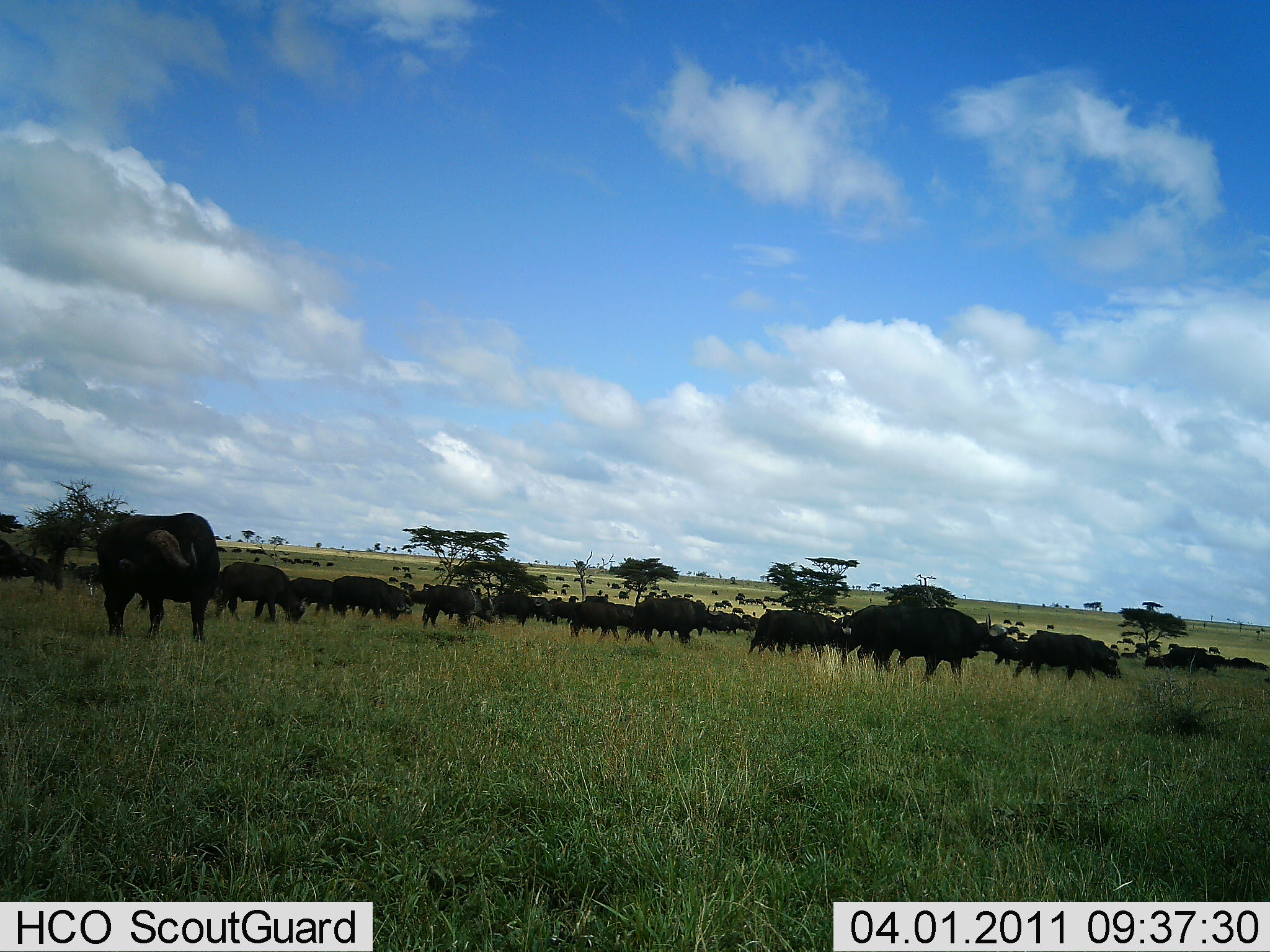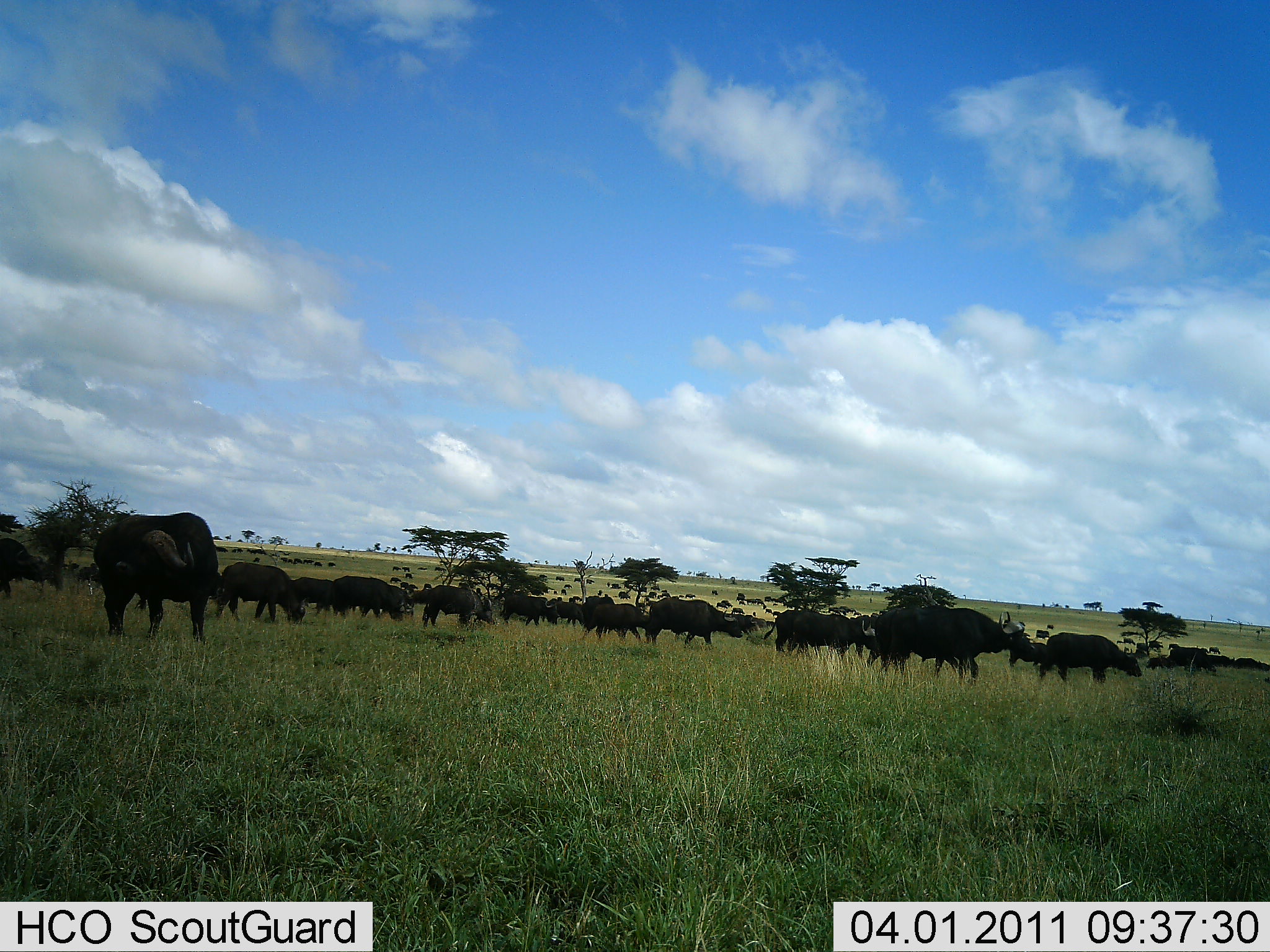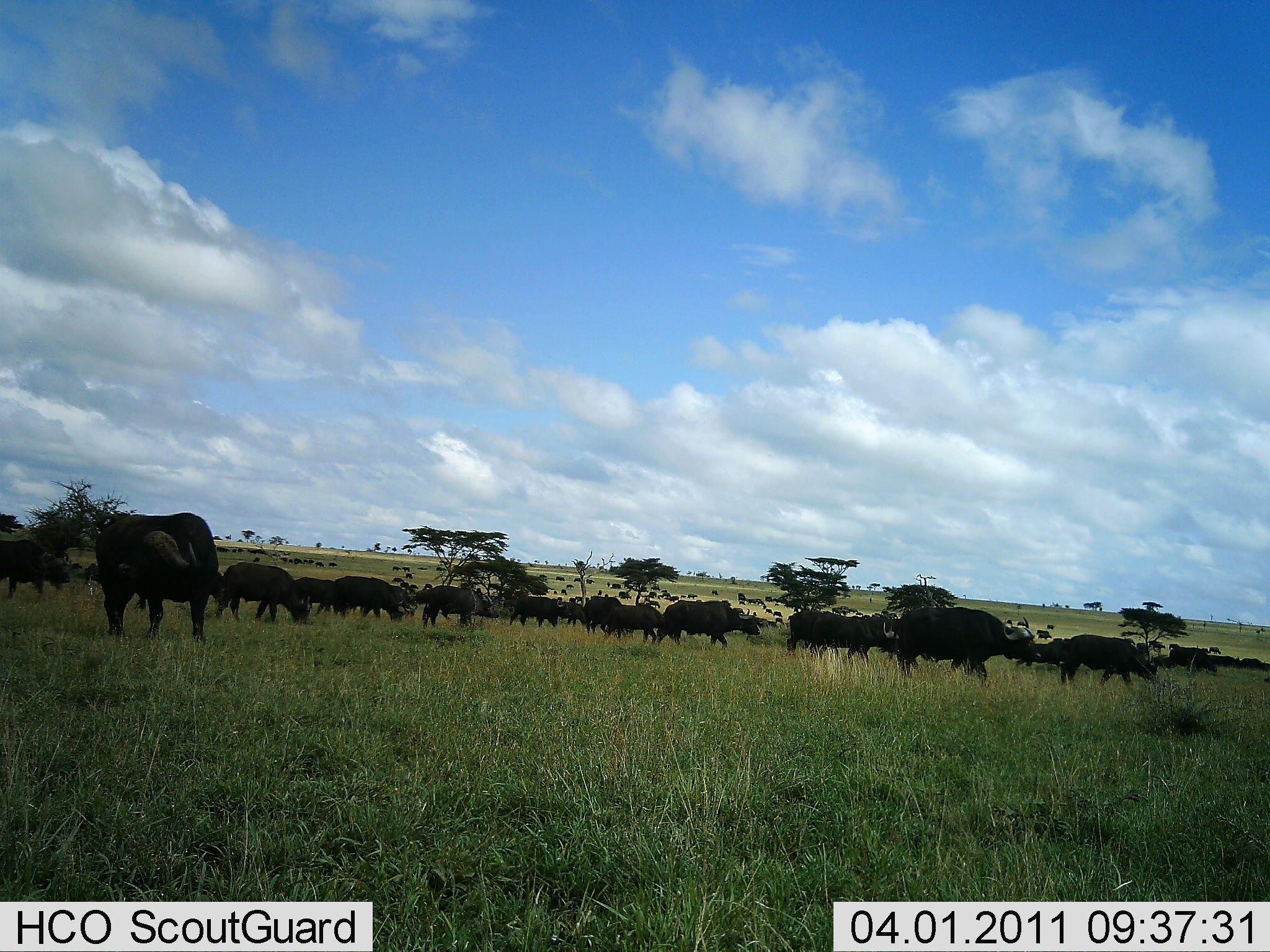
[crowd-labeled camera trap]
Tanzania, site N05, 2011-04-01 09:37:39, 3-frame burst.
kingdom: Animalia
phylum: Chordata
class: Mammalia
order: Artiodactyla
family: Bovidae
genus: Syncerus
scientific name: Syncerus caffer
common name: cape buffalo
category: buffalo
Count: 51+.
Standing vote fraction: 10%.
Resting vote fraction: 10%.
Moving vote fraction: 90%.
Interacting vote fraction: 20%.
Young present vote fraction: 0%.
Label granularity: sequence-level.